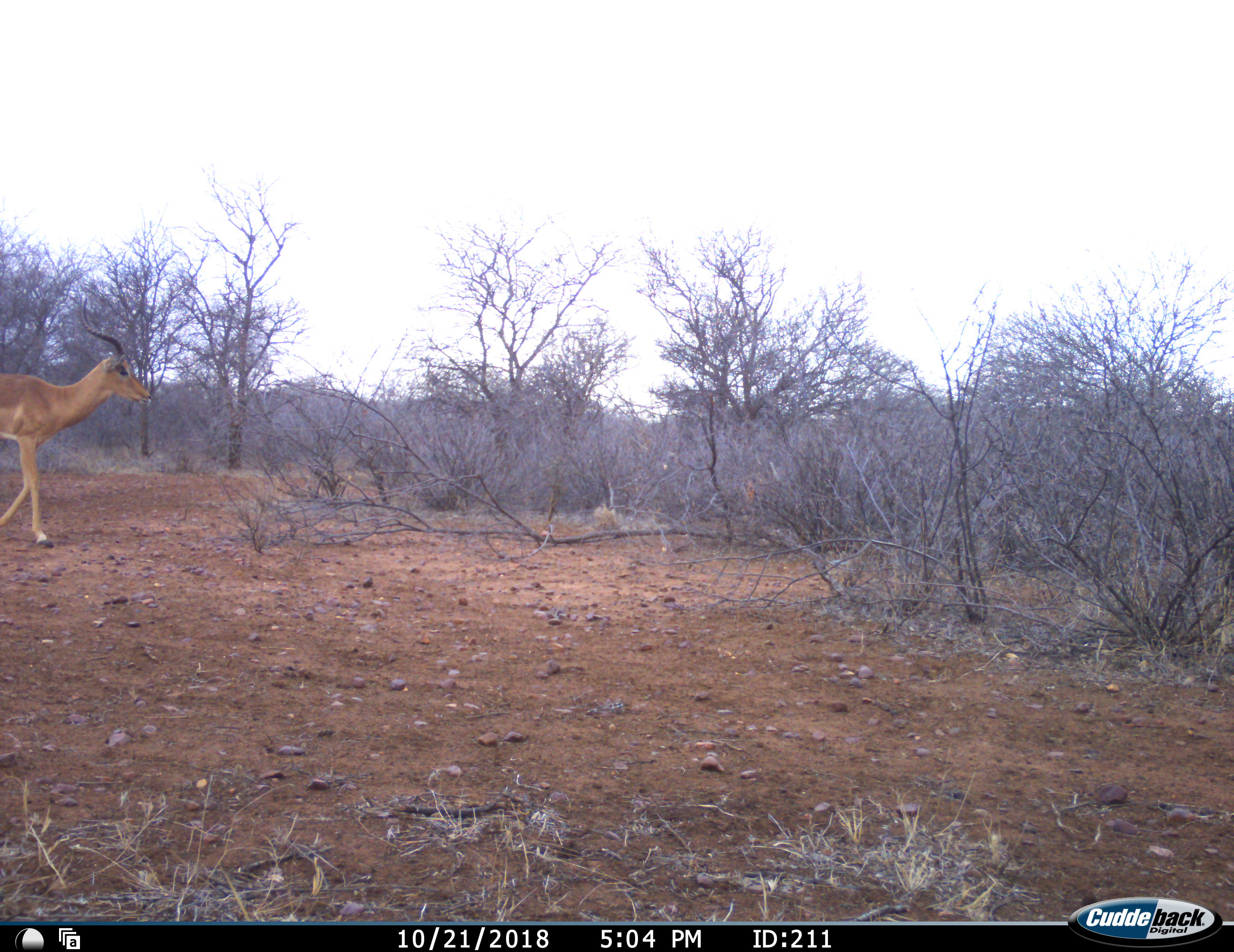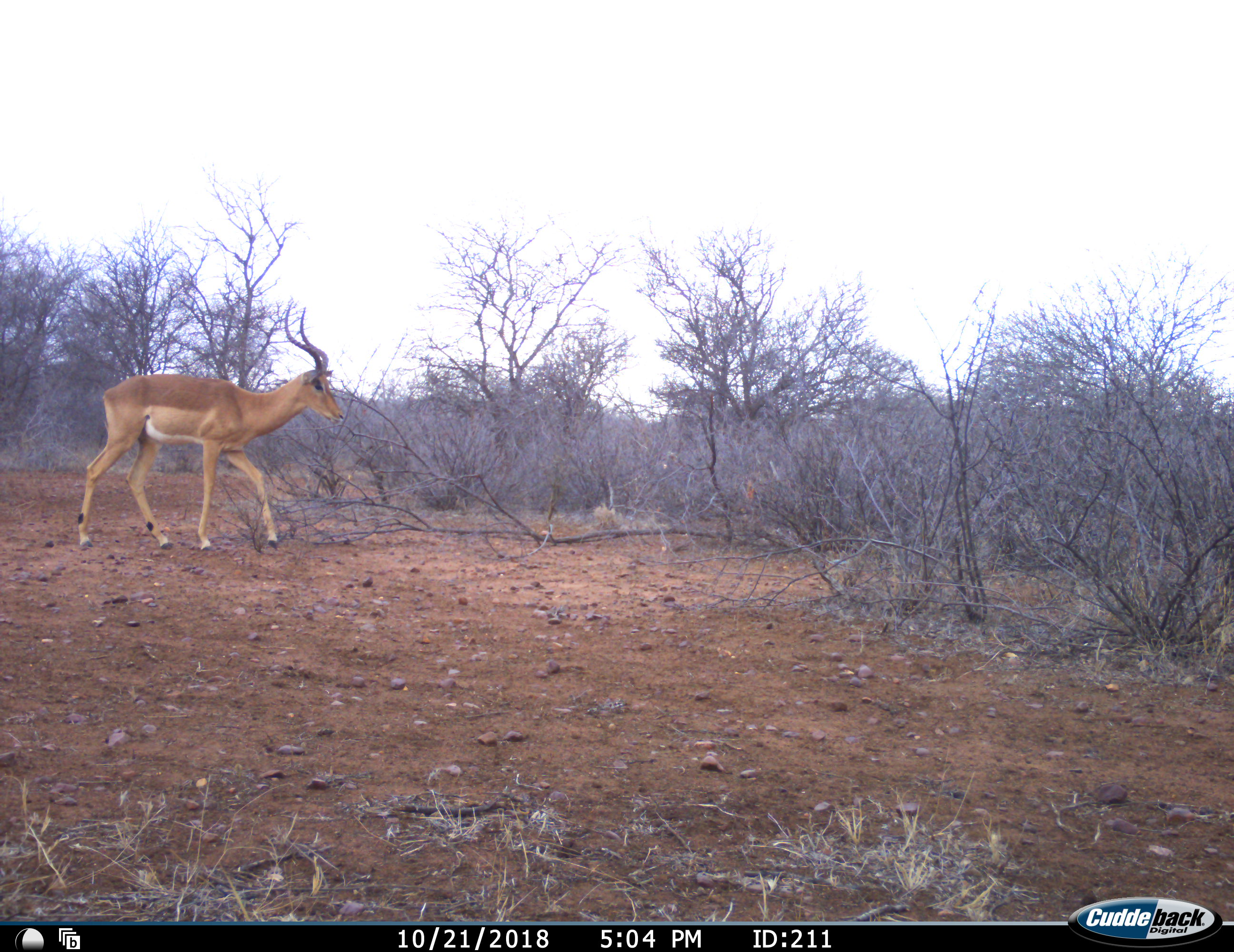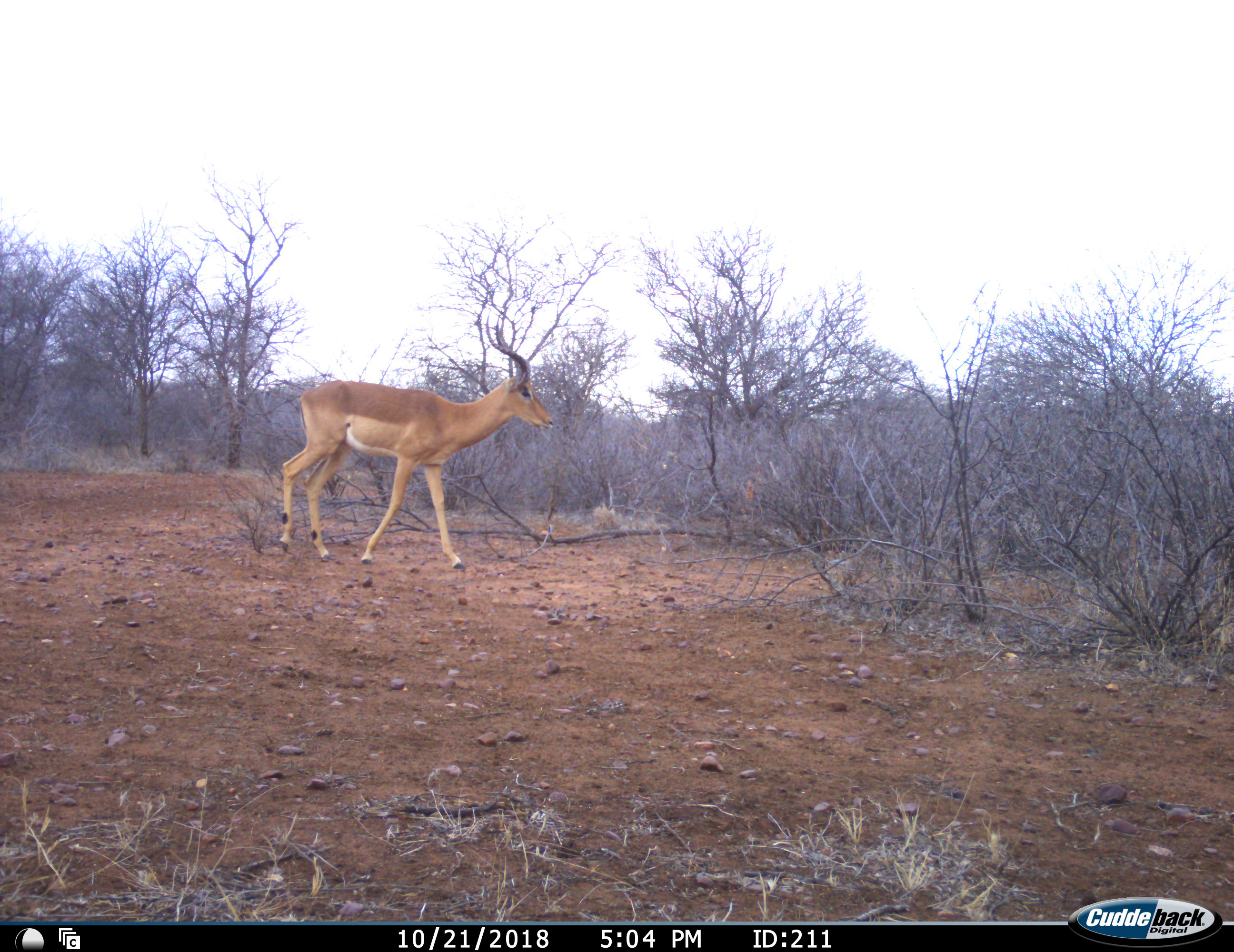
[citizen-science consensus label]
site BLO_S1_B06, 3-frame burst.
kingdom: Animalia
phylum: Chordata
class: Mammalia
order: Artiodactyla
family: Bovidae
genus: Aepyceros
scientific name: Aepyceros melampus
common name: impala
Impala (Aepyceros melampus), count 1. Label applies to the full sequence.